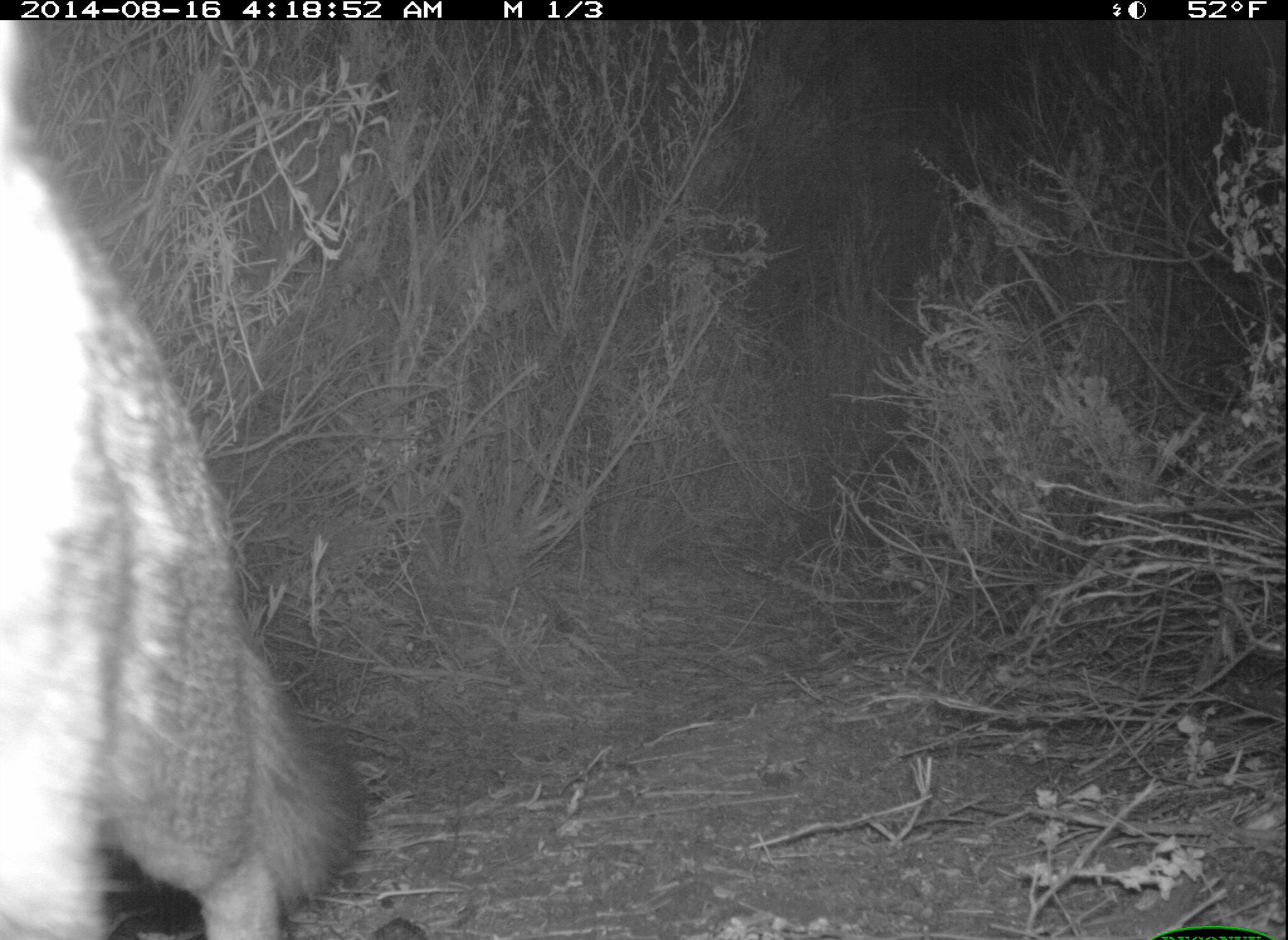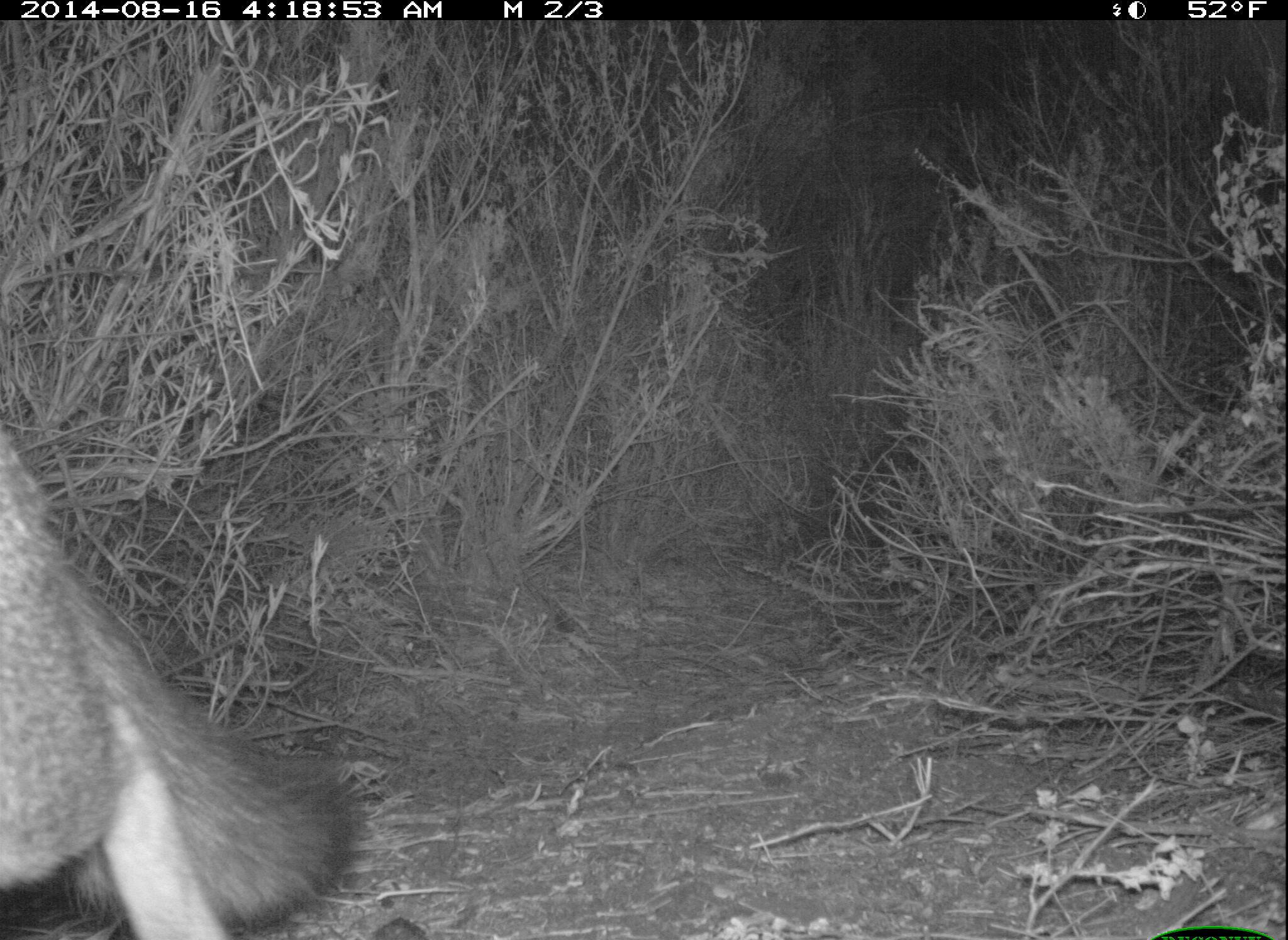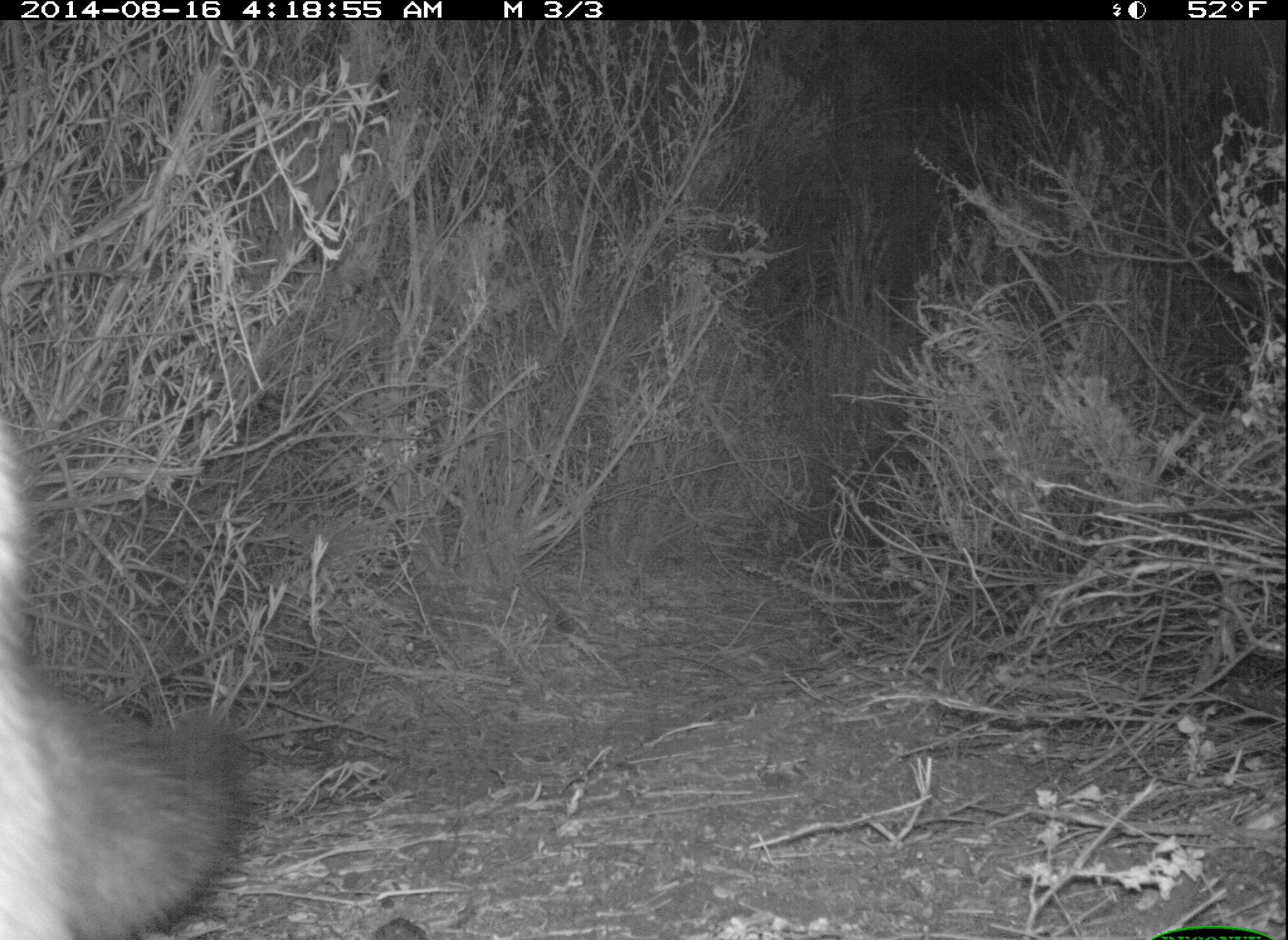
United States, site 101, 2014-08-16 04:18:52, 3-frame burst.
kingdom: Animalia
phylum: Chordata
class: Mammalia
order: Carnivora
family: Canidae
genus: Urocyon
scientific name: Urocyon cinereoargenteus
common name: gray fox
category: fox